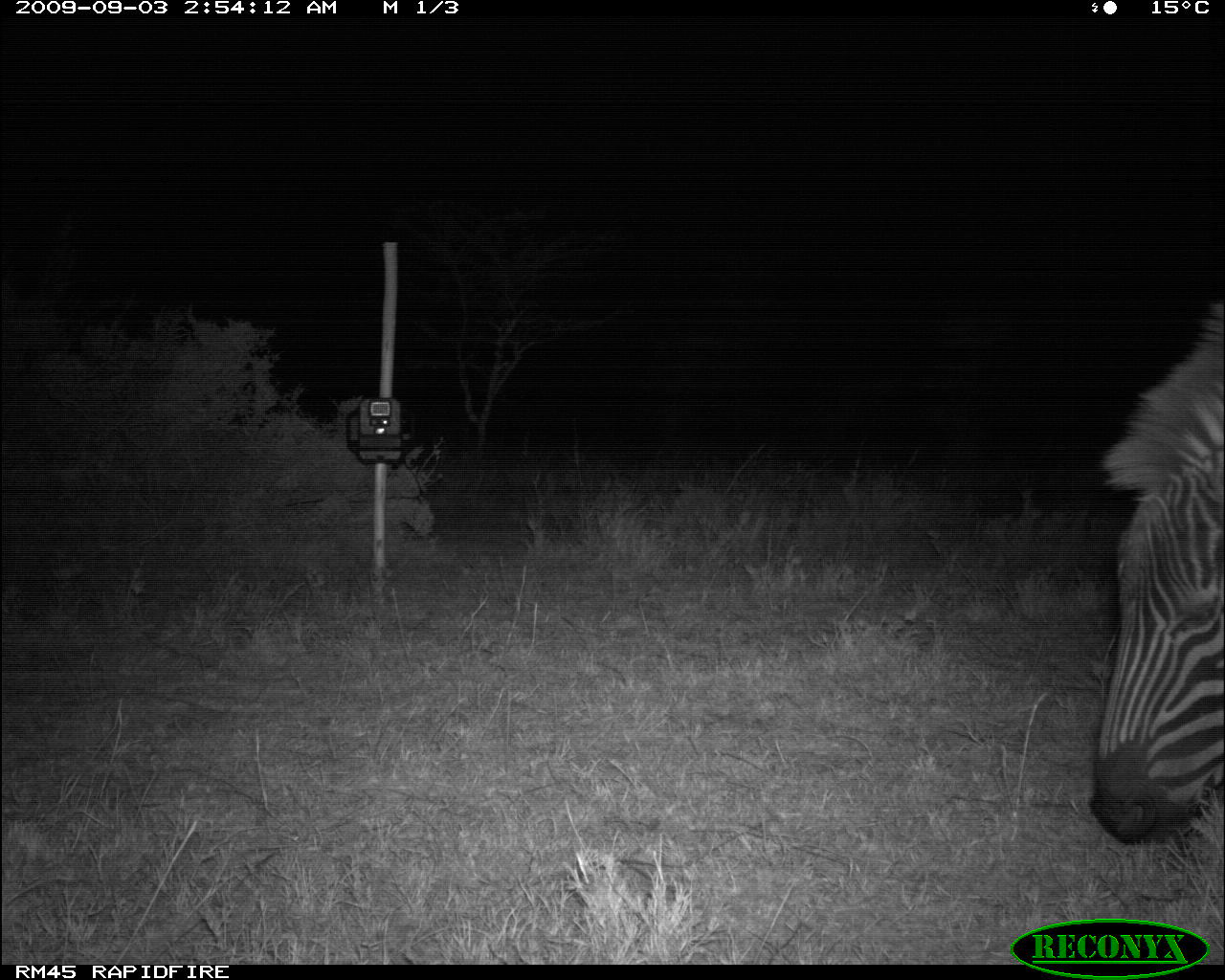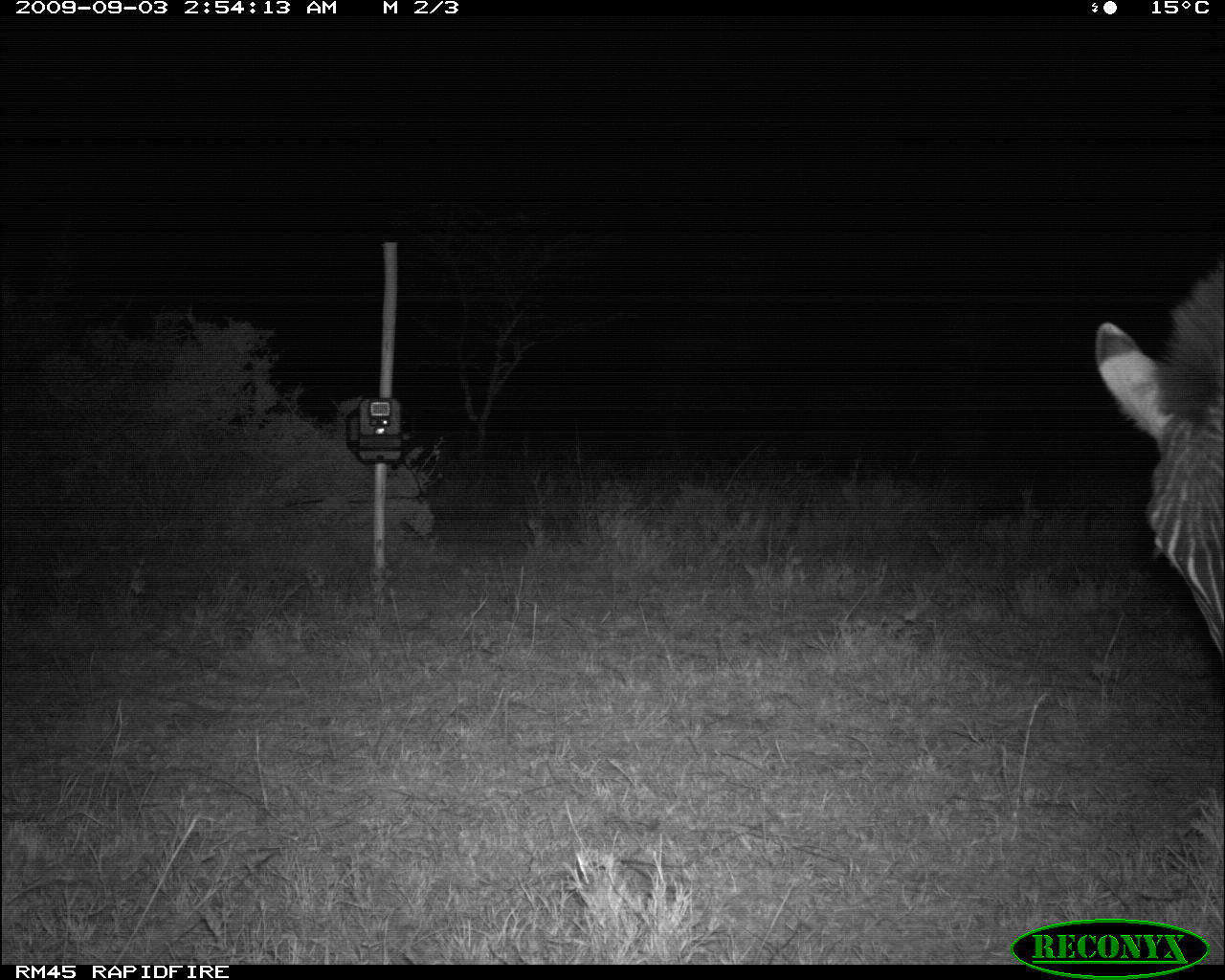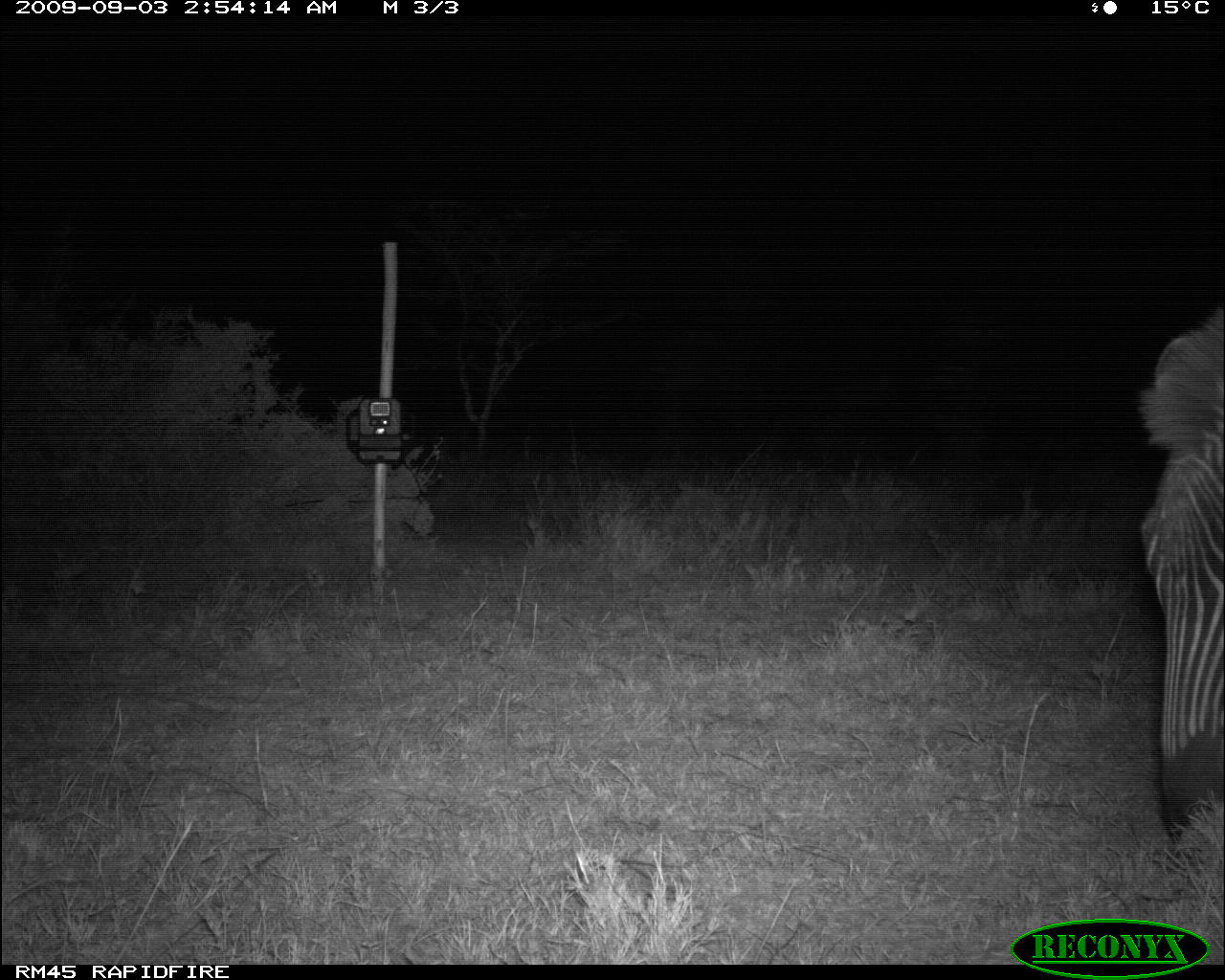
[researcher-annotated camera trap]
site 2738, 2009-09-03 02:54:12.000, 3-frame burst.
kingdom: Animalia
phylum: Chordata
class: Mammalia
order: Perissodactyla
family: Equidae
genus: Equus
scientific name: Equus quagga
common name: plains zebra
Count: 1.